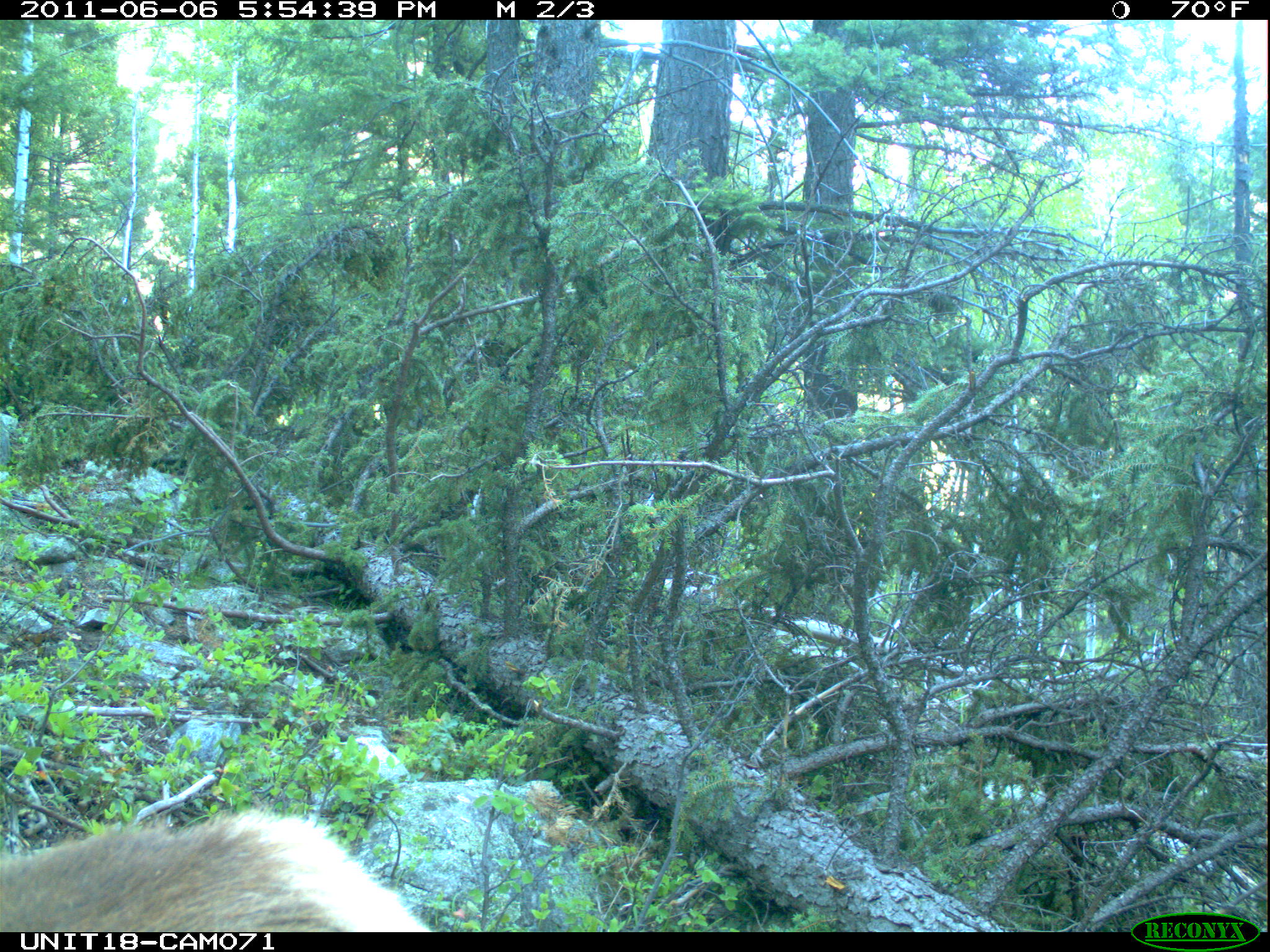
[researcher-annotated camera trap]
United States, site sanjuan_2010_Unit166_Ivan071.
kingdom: Animalia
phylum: Chordata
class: Mammalia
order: Artiodactyla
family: Cervidae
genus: Cervus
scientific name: Cervus elaphus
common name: red deer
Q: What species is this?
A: Cervus elaphus (red deer).